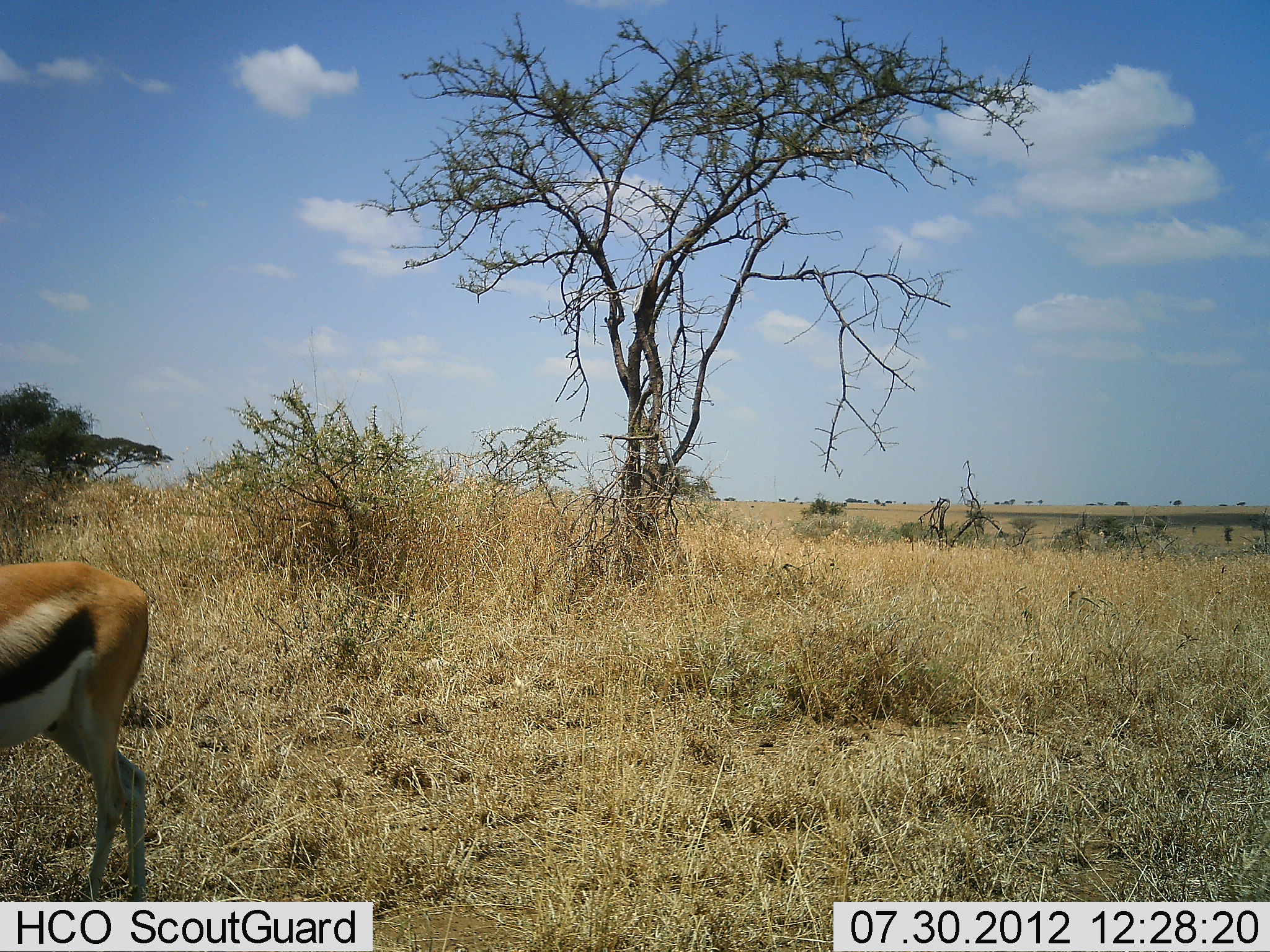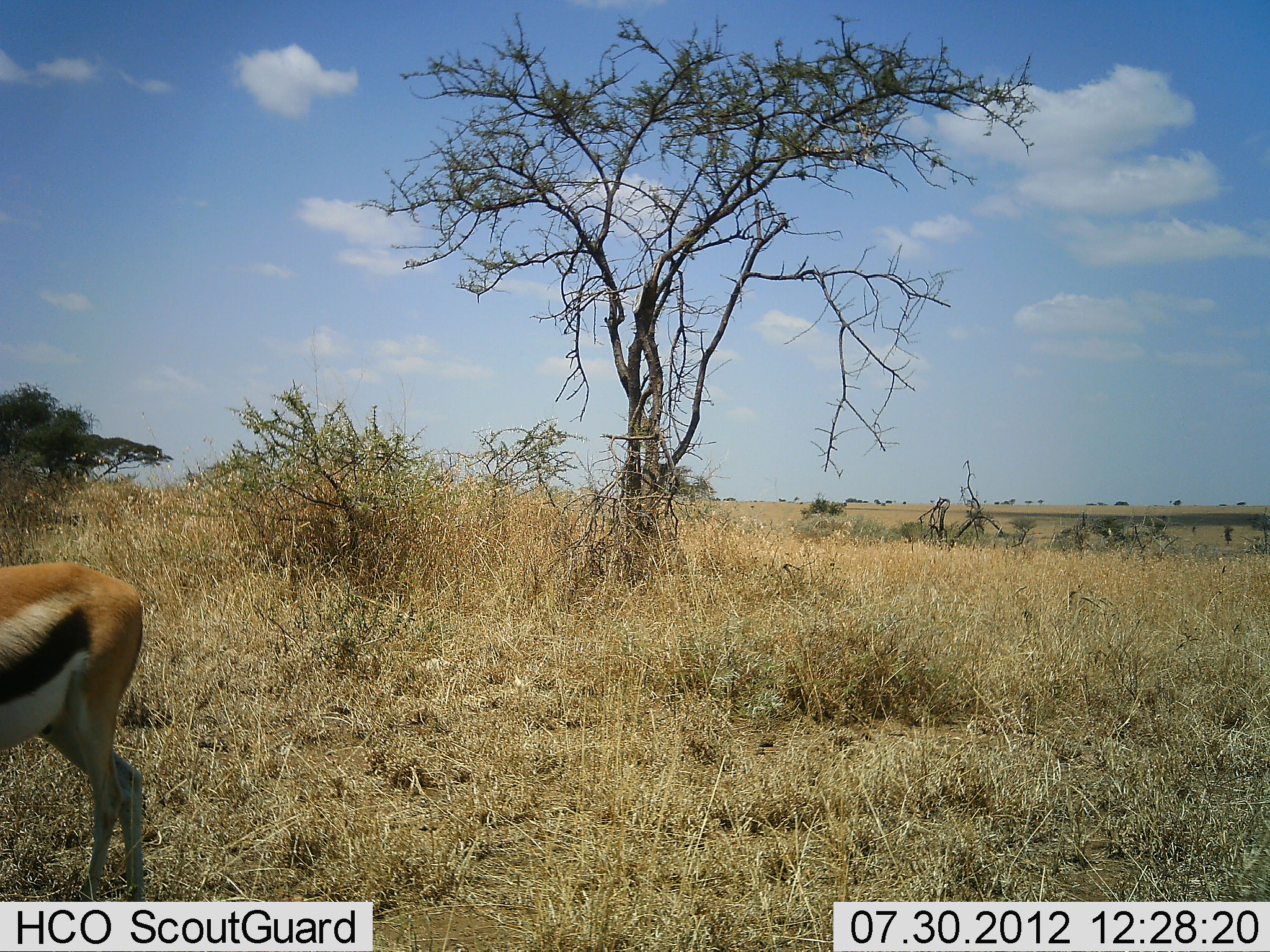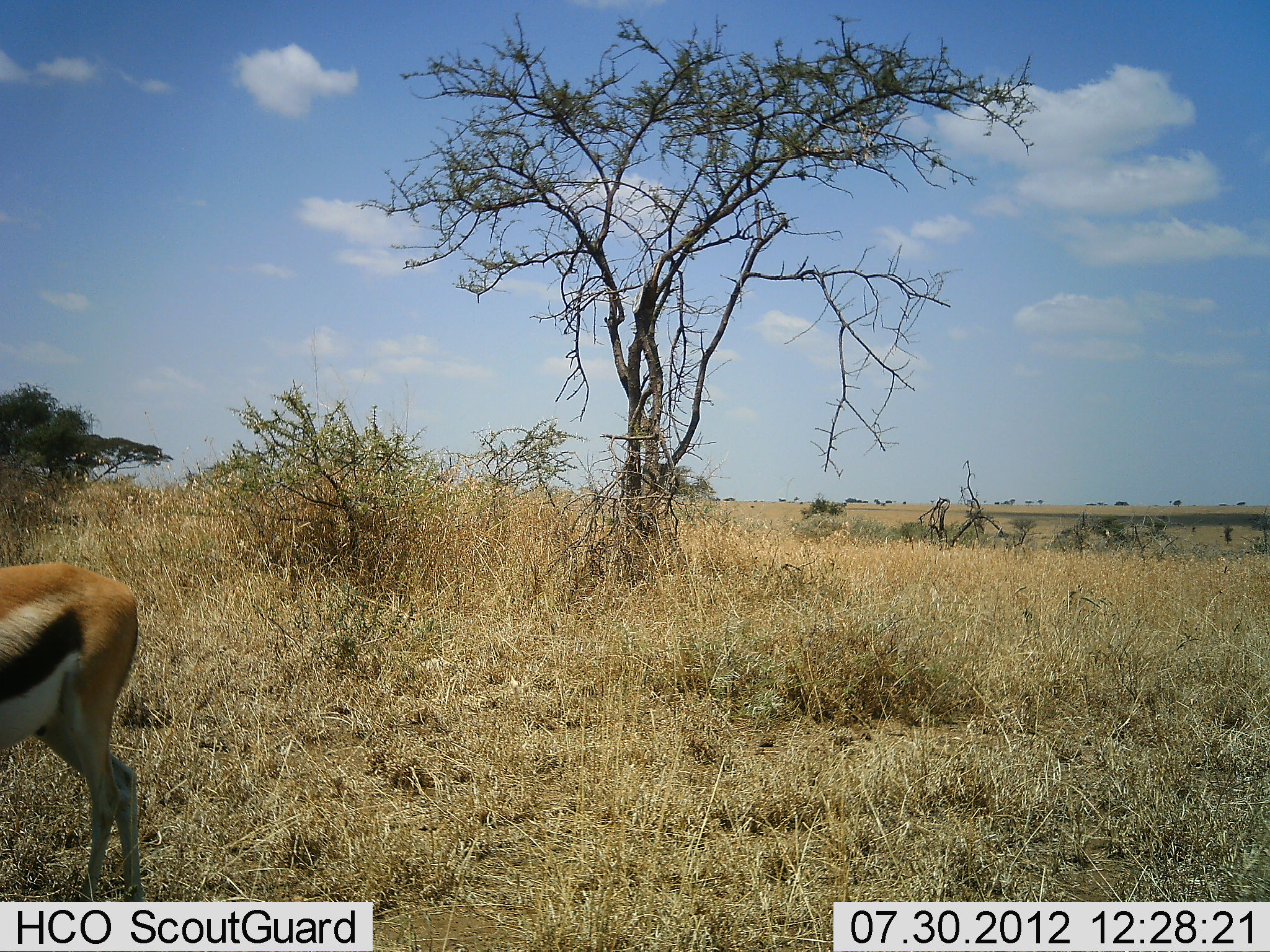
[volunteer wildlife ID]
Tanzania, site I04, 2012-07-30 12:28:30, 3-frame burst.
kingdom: Animalia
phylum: Chordata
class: Mammalia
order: Artiodactyla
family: Bovidae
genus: Eudorcas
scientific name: Eudorcas thomsonii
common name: thomson's gazelle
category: gazellethomsons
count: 1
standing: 80%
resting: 0%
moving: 10%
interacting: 0%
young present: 0%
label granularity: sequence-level